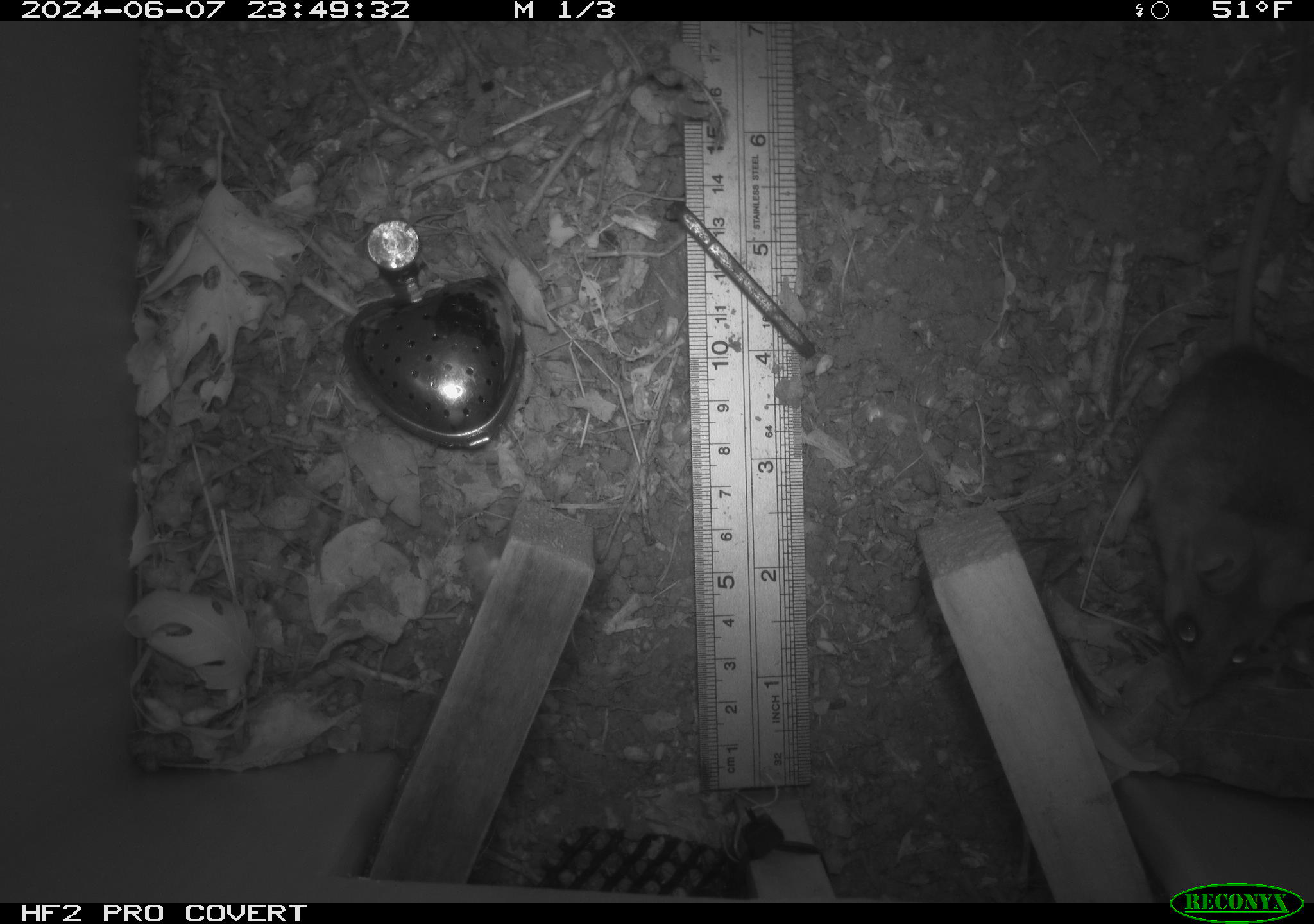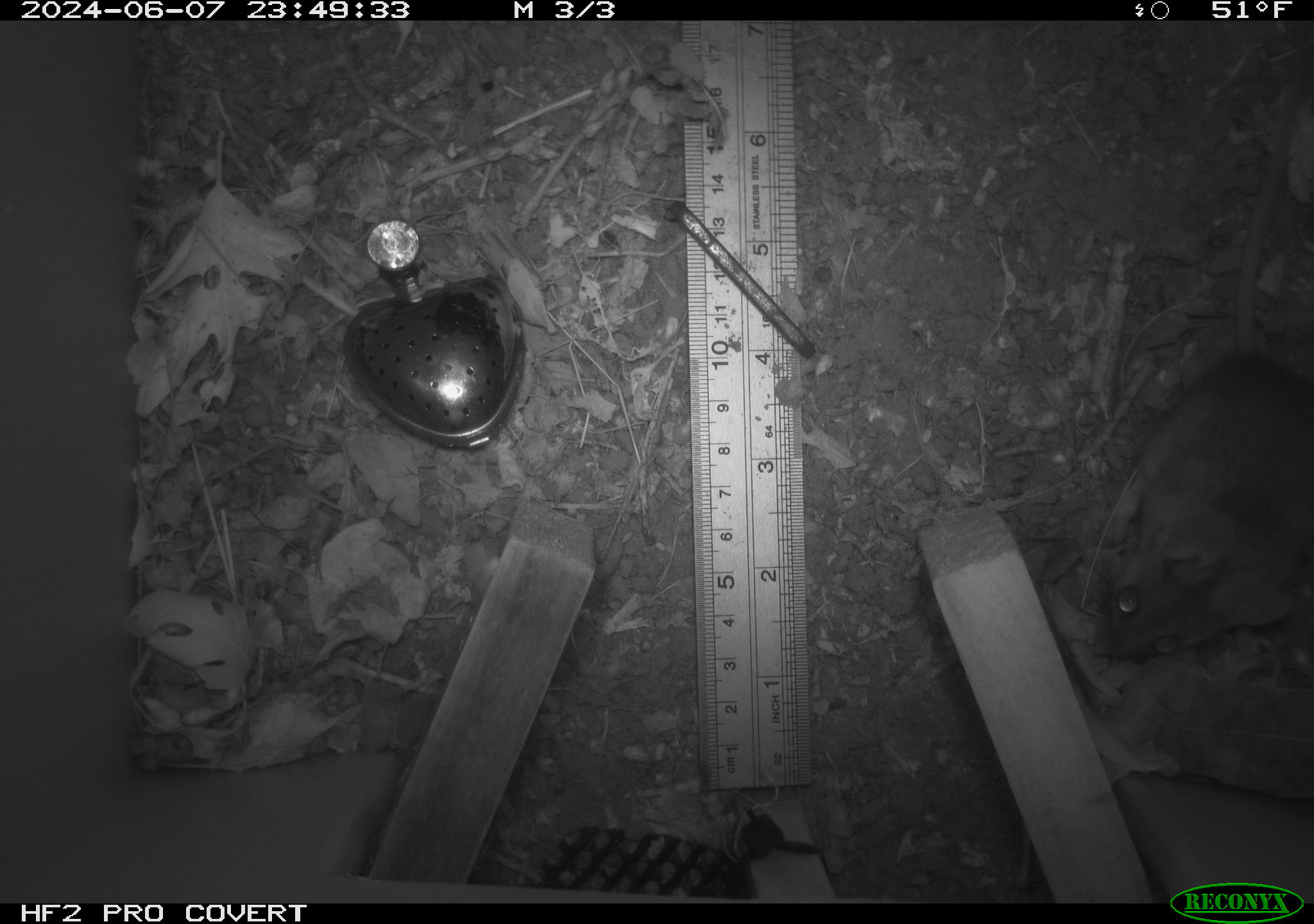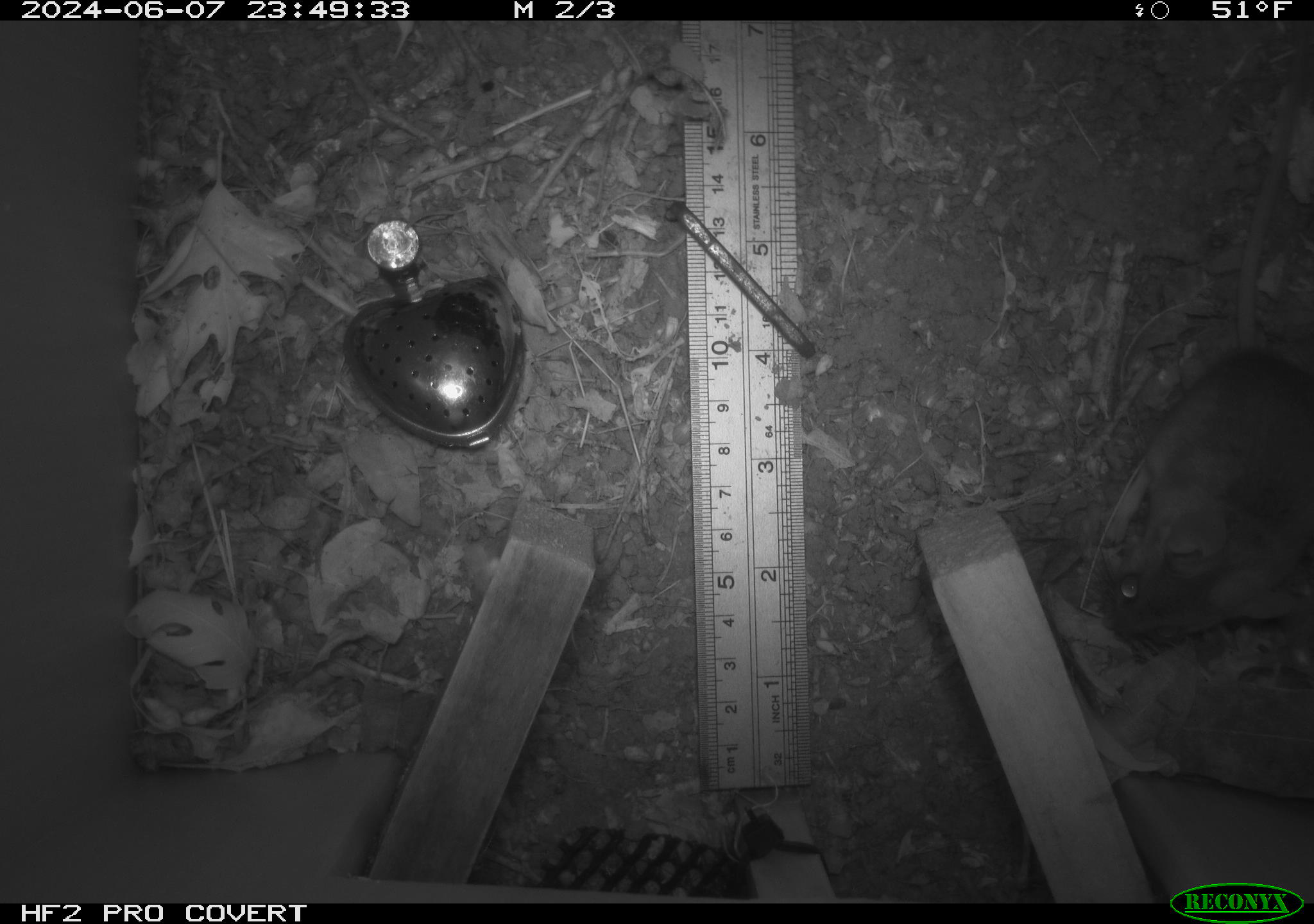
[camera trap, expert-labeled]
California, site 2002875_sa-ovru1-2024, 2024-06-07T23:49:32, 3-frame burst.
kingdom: Animalia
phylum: Chordata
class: Mammalia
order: Rodentia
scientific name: Rodentia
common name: rodent